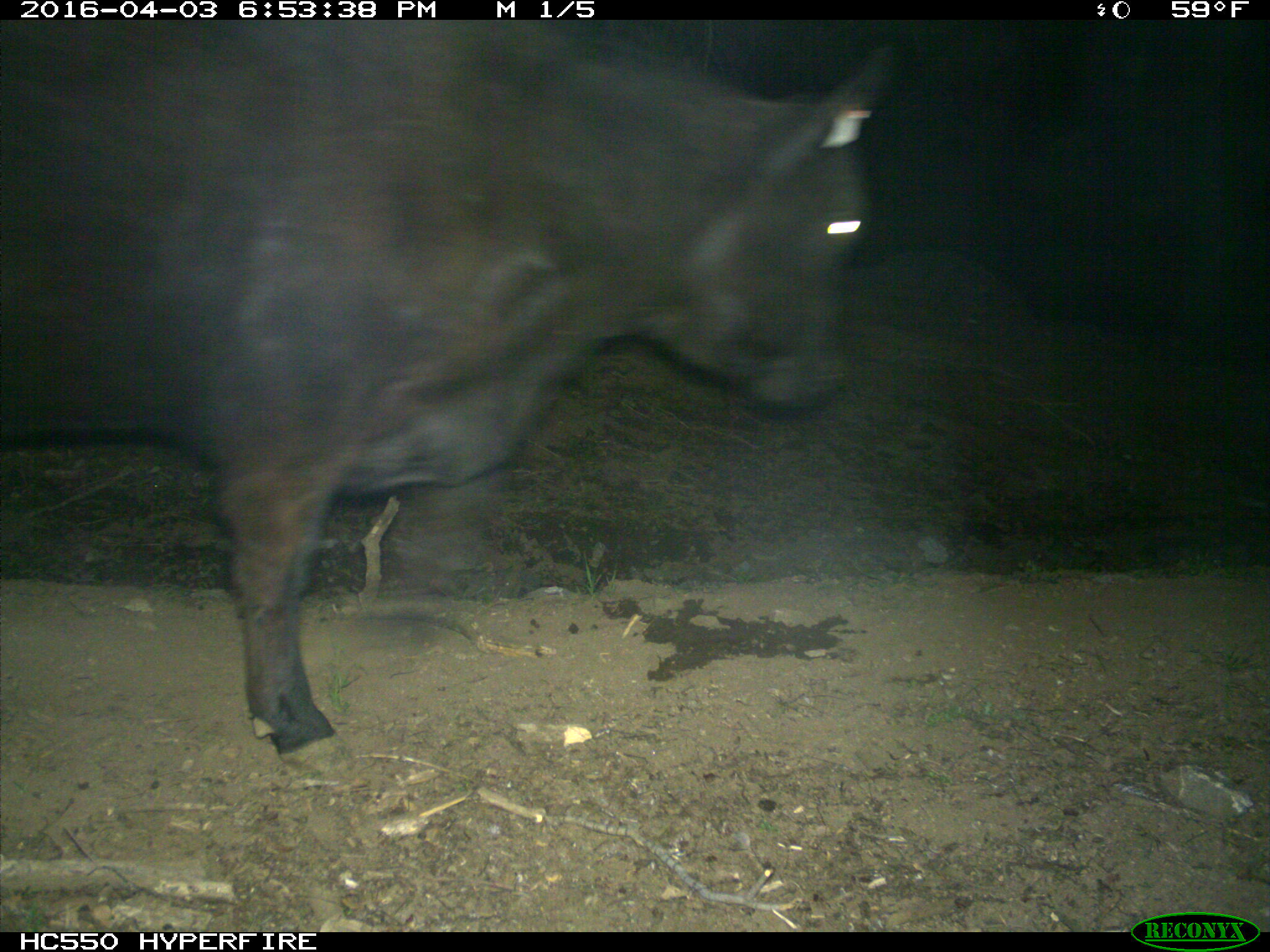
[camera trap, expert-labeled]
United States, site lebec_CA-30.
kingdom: Animalia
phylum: Chordata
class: Mammalia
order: Artiodactyla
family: Bovidae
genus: Bos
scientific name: Bos taurus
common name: domestic cow